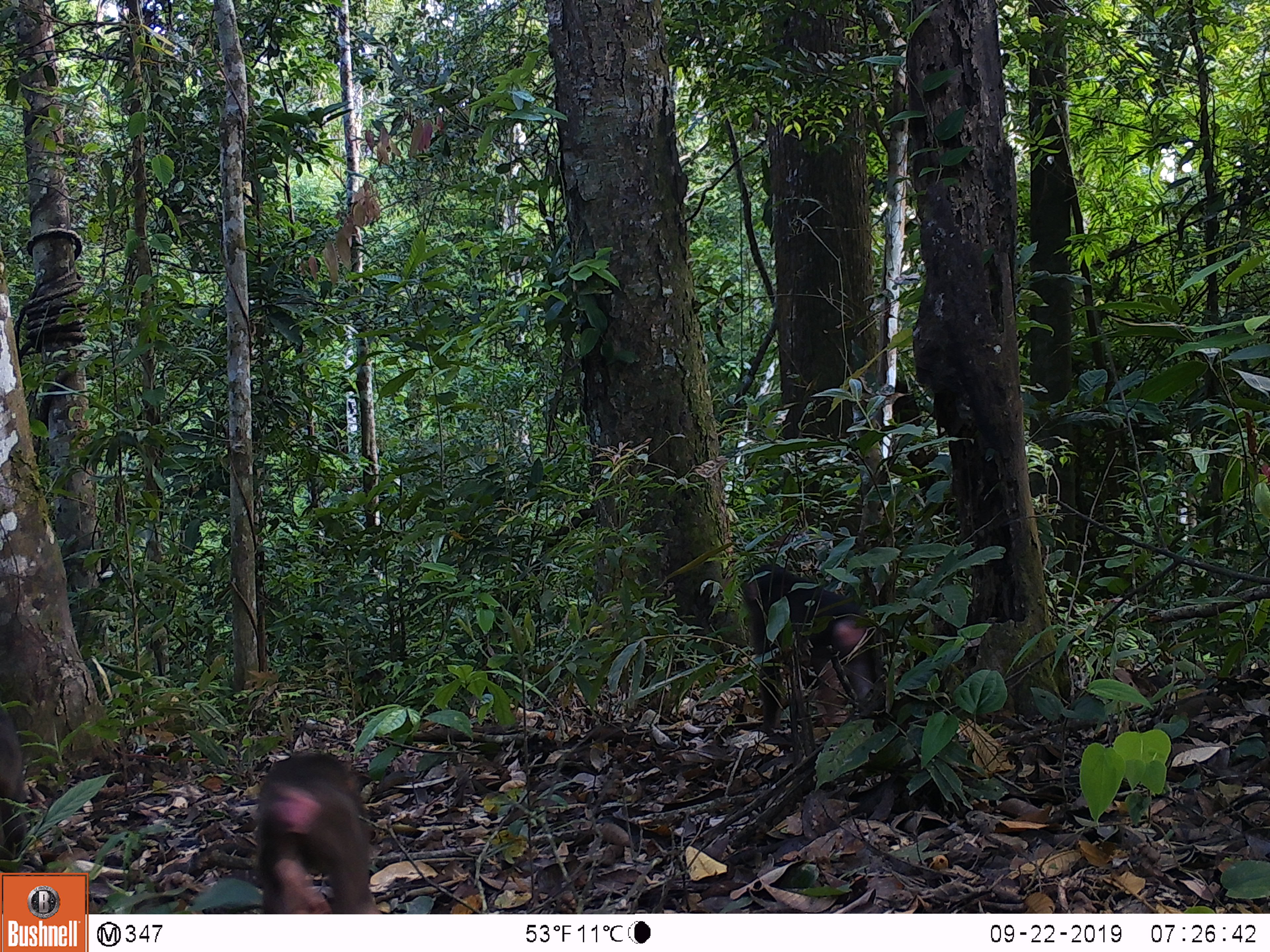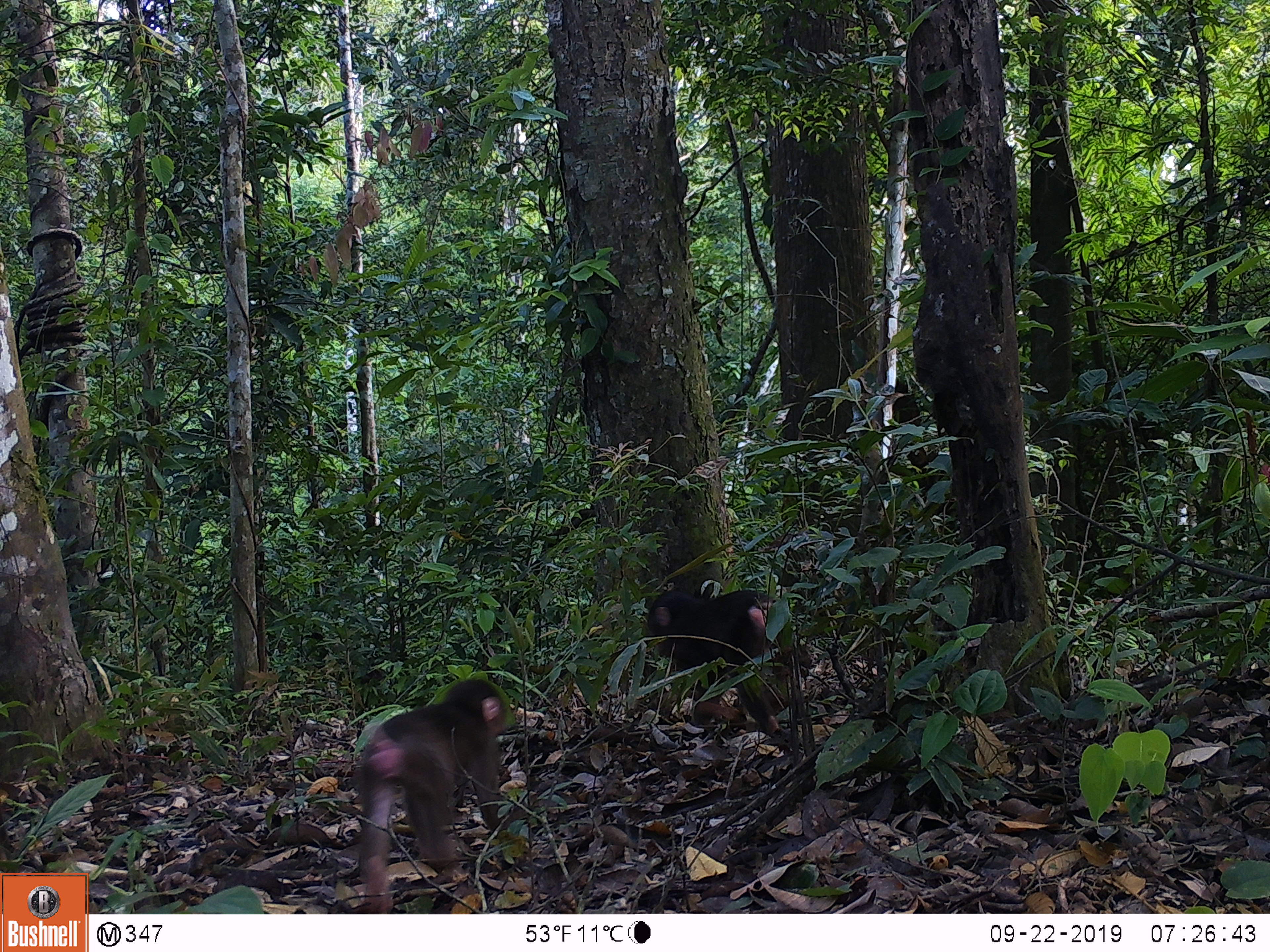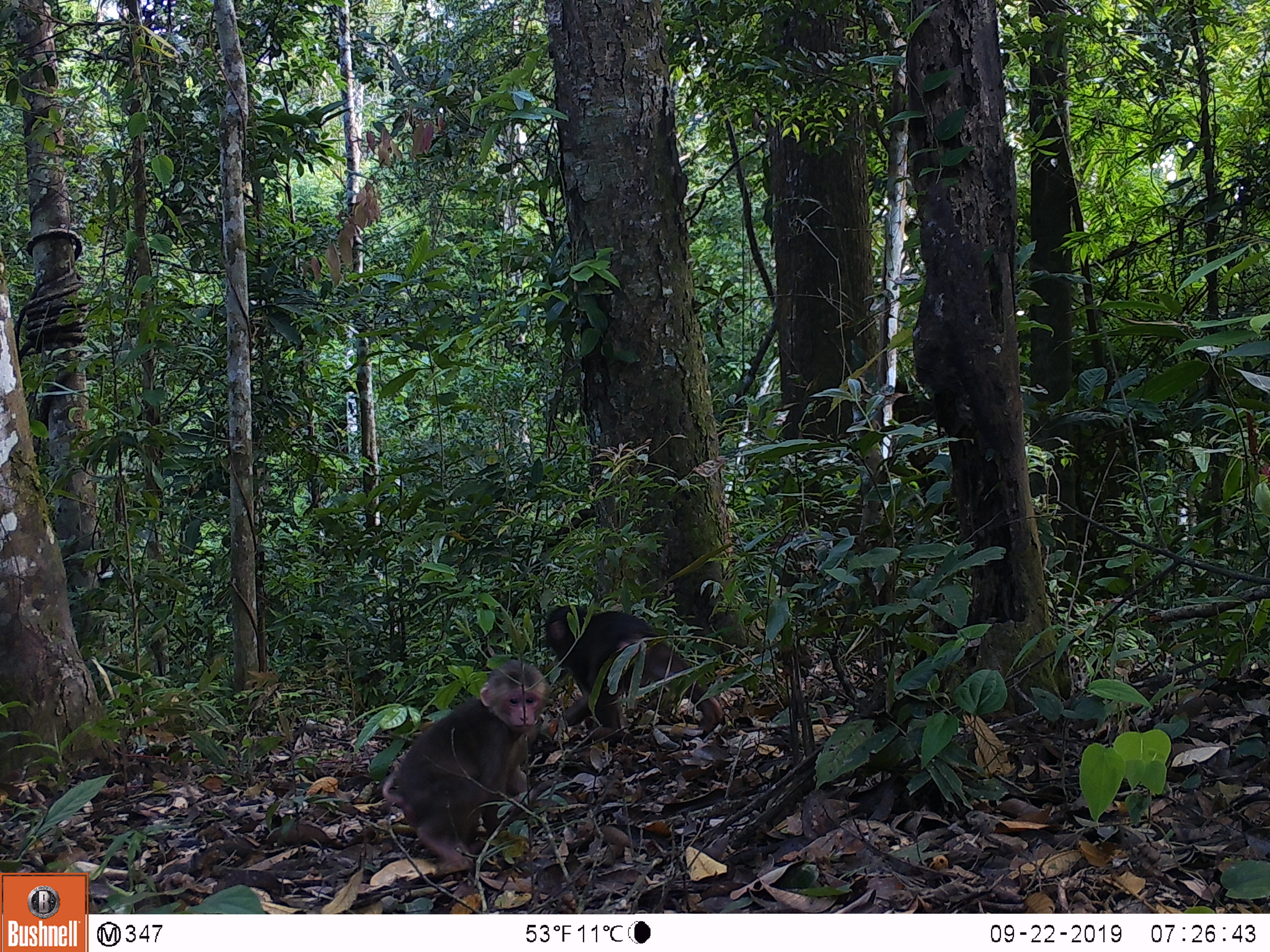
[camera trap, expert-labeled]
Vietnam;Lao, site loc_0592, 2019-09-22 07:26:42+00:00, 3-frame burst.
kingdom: Animalia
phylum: Chordata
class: Mammalia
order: Primates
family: Cercopithecidae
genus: Macaca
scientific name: Macaca arctoides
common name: stump-tailed macaque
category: stump tailed macaque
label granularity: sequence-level